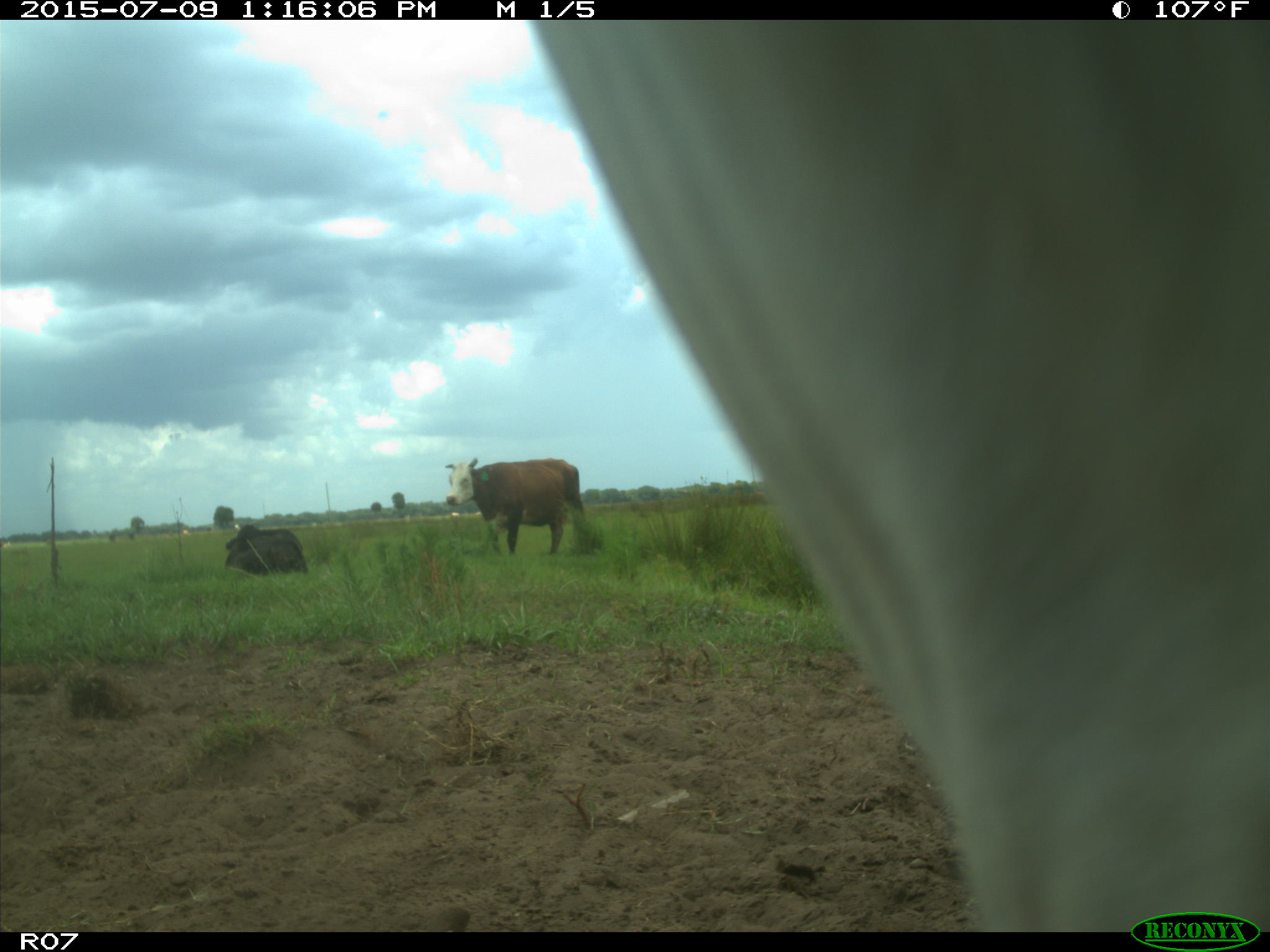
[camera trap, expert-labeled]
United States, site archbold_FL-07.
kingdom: Animalia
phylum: Chordata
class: Mammalia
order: Artiodactyla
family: Bovidae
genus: Bos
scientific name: Bos taurus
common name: domestic cow